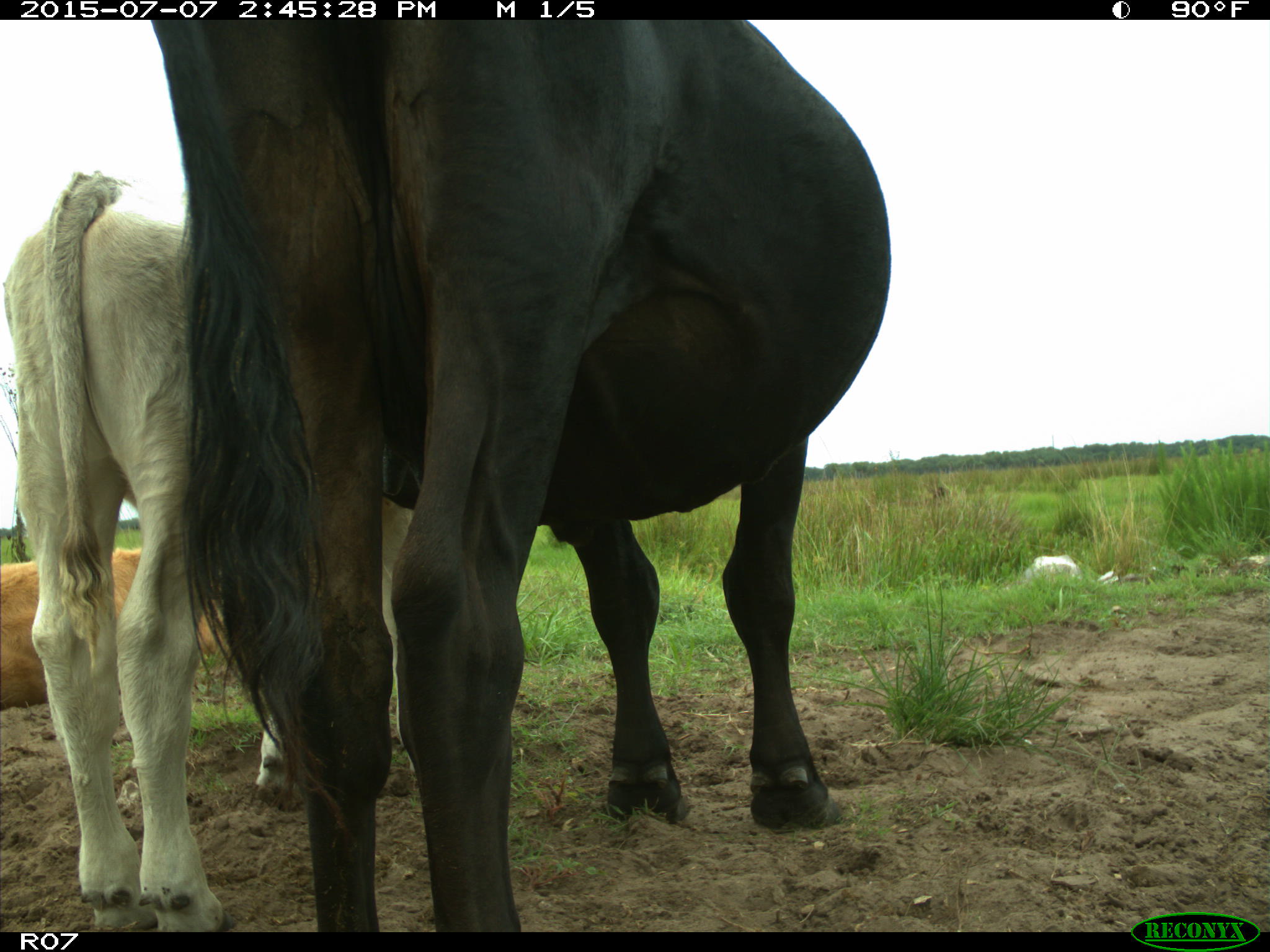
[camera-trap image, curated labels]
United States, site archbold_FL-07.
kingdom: Animalia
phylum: Chordata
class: Mammalia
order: Artiodactyla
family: Bovidae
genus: Bos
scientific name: Bos taurus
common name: domestic cow